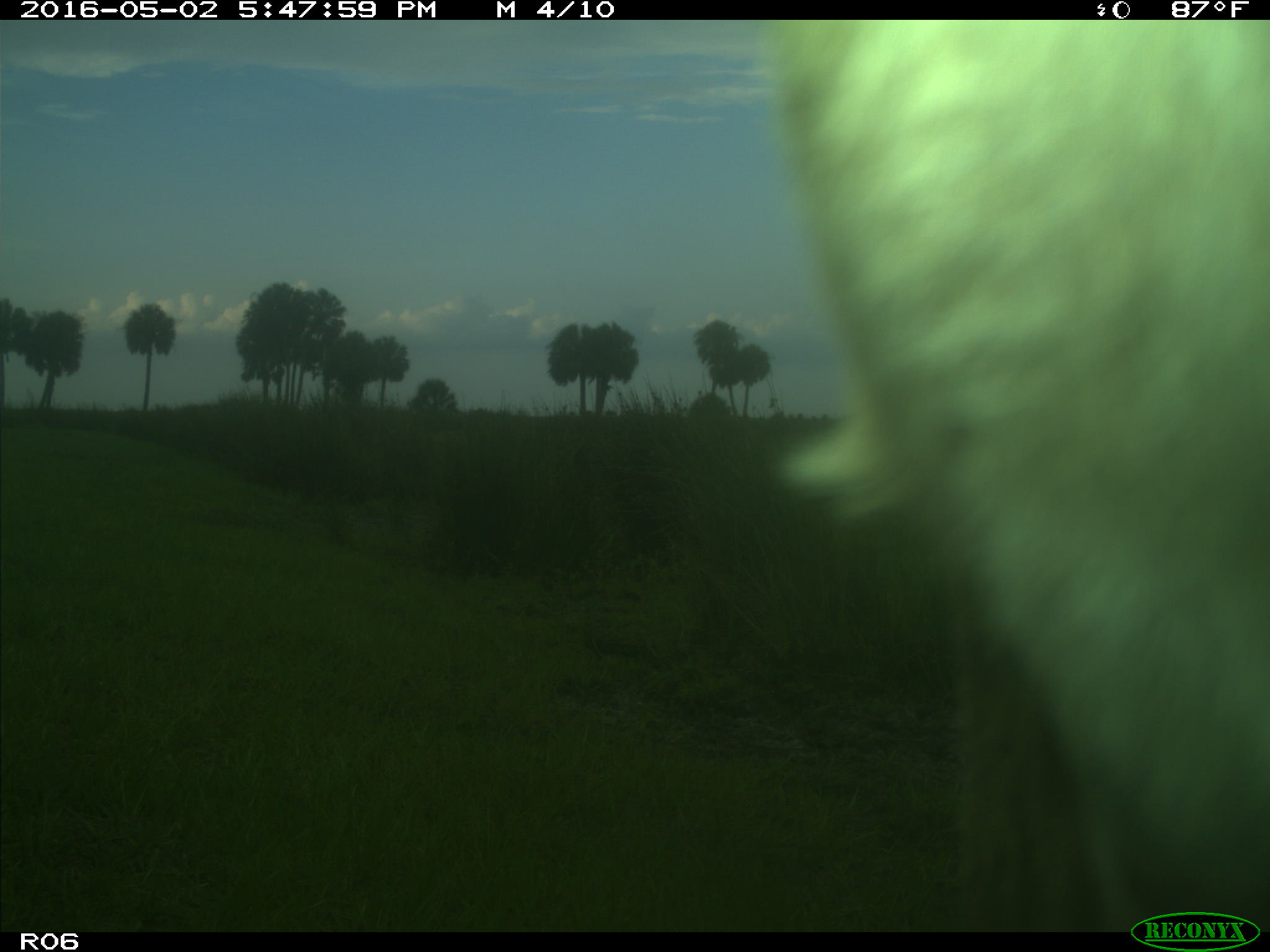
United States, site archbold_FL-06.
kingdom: Animalia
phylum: Chordata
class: Mammalia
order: Artiodactyla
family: Bovidae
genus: Bos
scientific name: Bos taurus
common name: domestic cow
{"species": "Bos taurus (domestic cow)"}